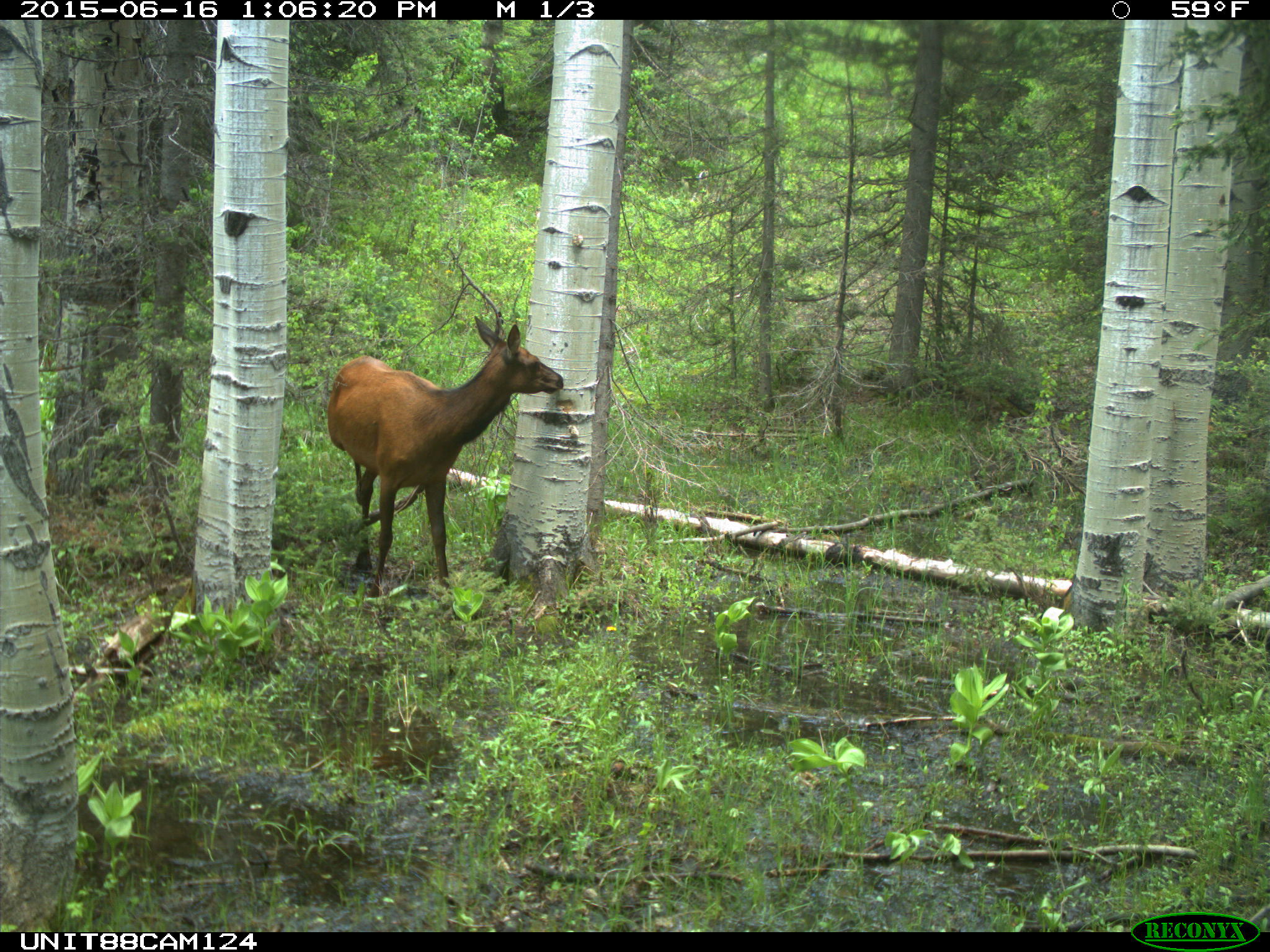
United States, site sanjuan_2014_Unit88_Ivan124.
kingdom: Animalia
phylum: Chordata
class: Mammalia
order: Artiodactyla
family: Cervidae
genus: Cervus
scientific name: Cervus elaphus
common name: red deer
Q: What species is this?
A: Cervus elaphus (red deer).